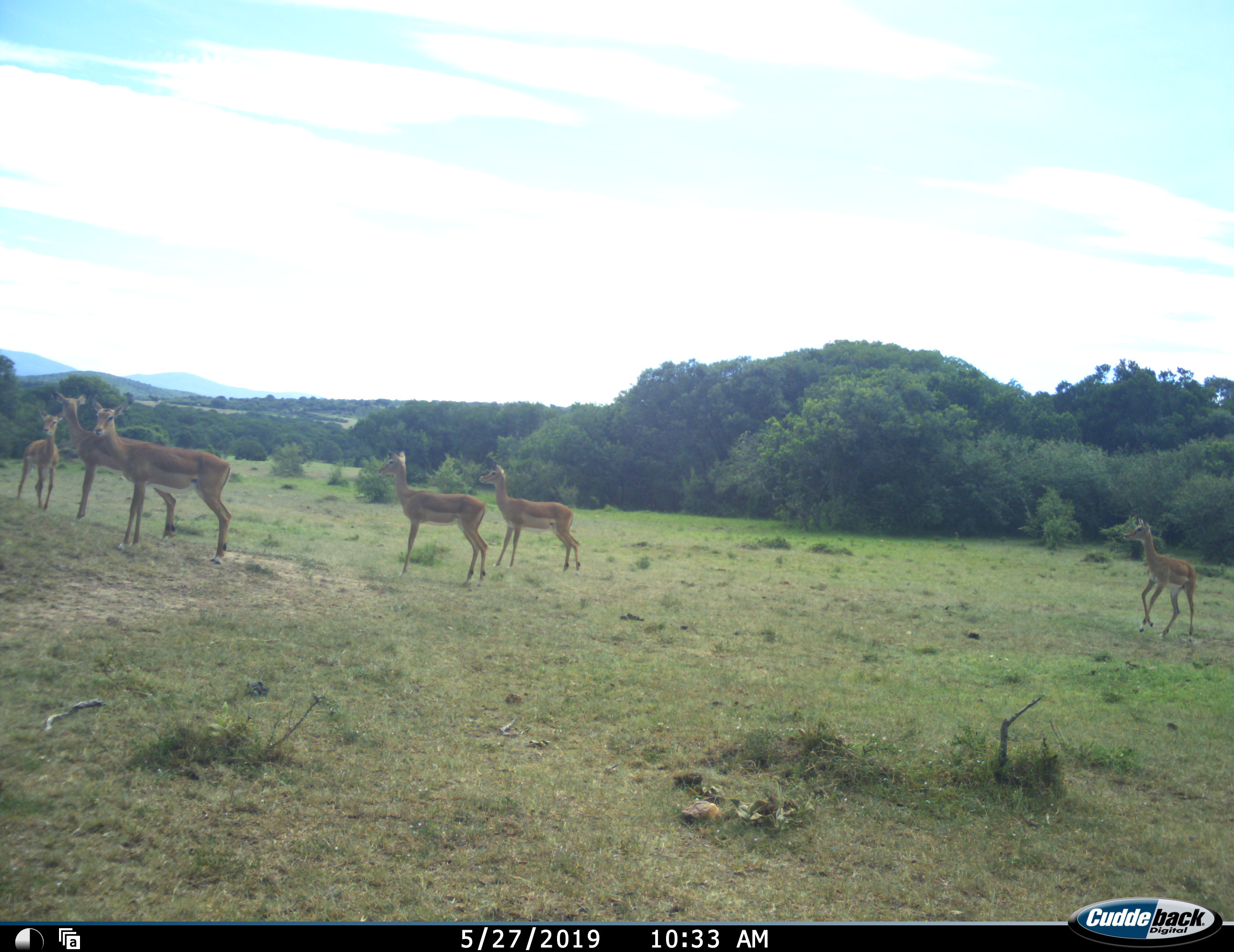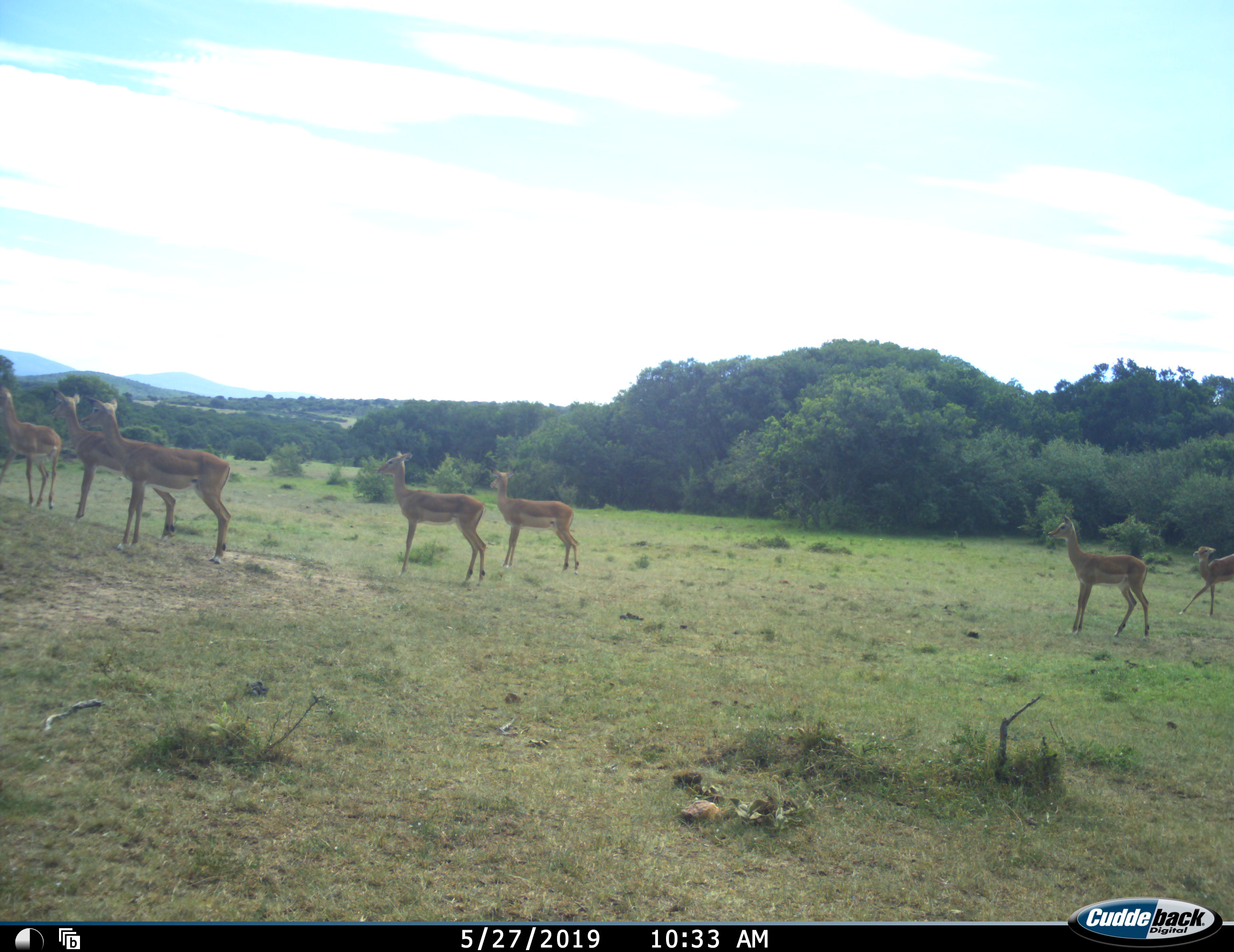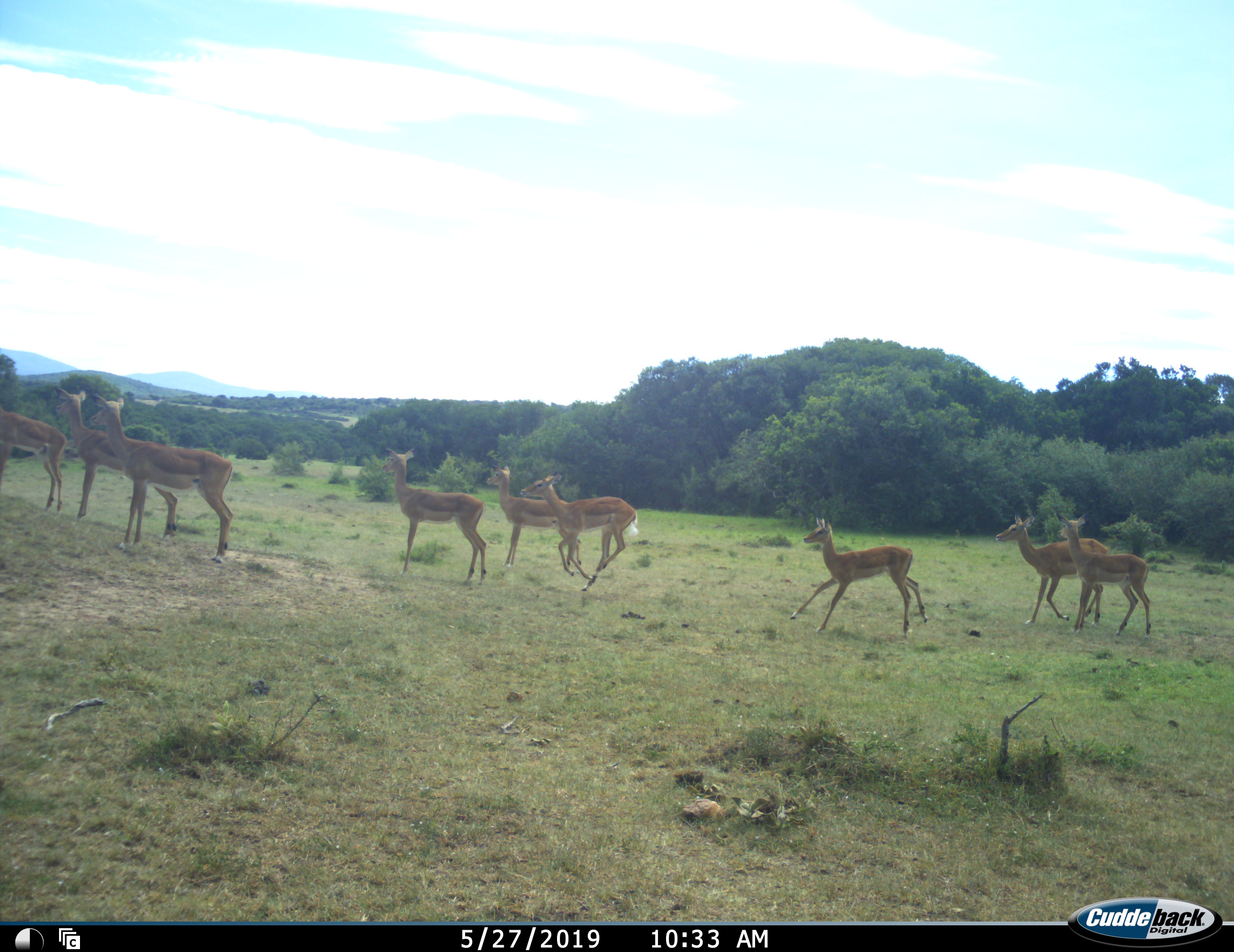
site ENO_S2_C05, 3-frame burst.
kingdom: Animalia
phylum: Chordata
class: Mammalia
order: Artiodactyla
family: Bovidae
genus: Aepyceros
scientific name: Aepyceros melampus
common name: impala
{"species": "impala (Aepyceros melampus)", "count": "8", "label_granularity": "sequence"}